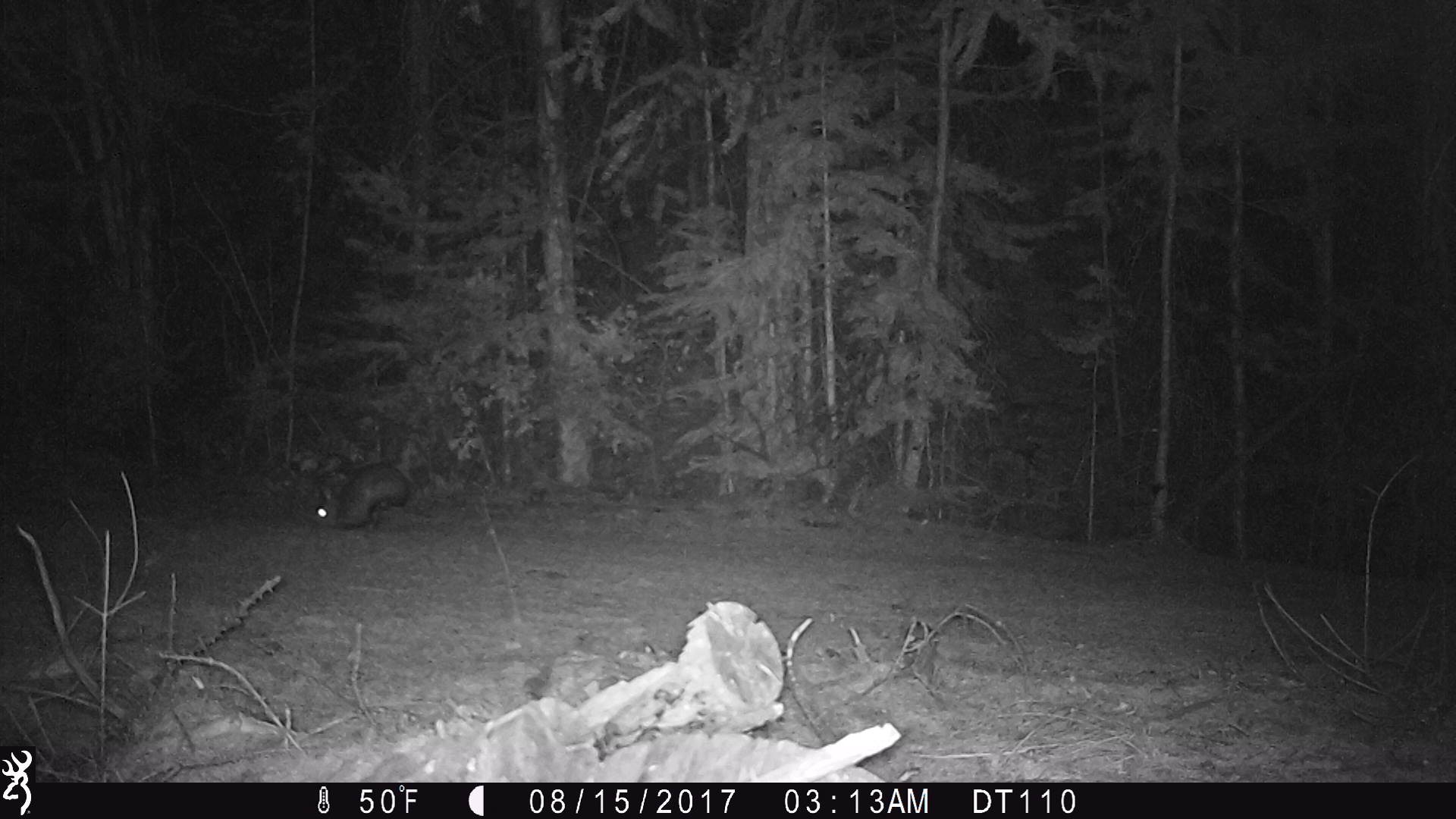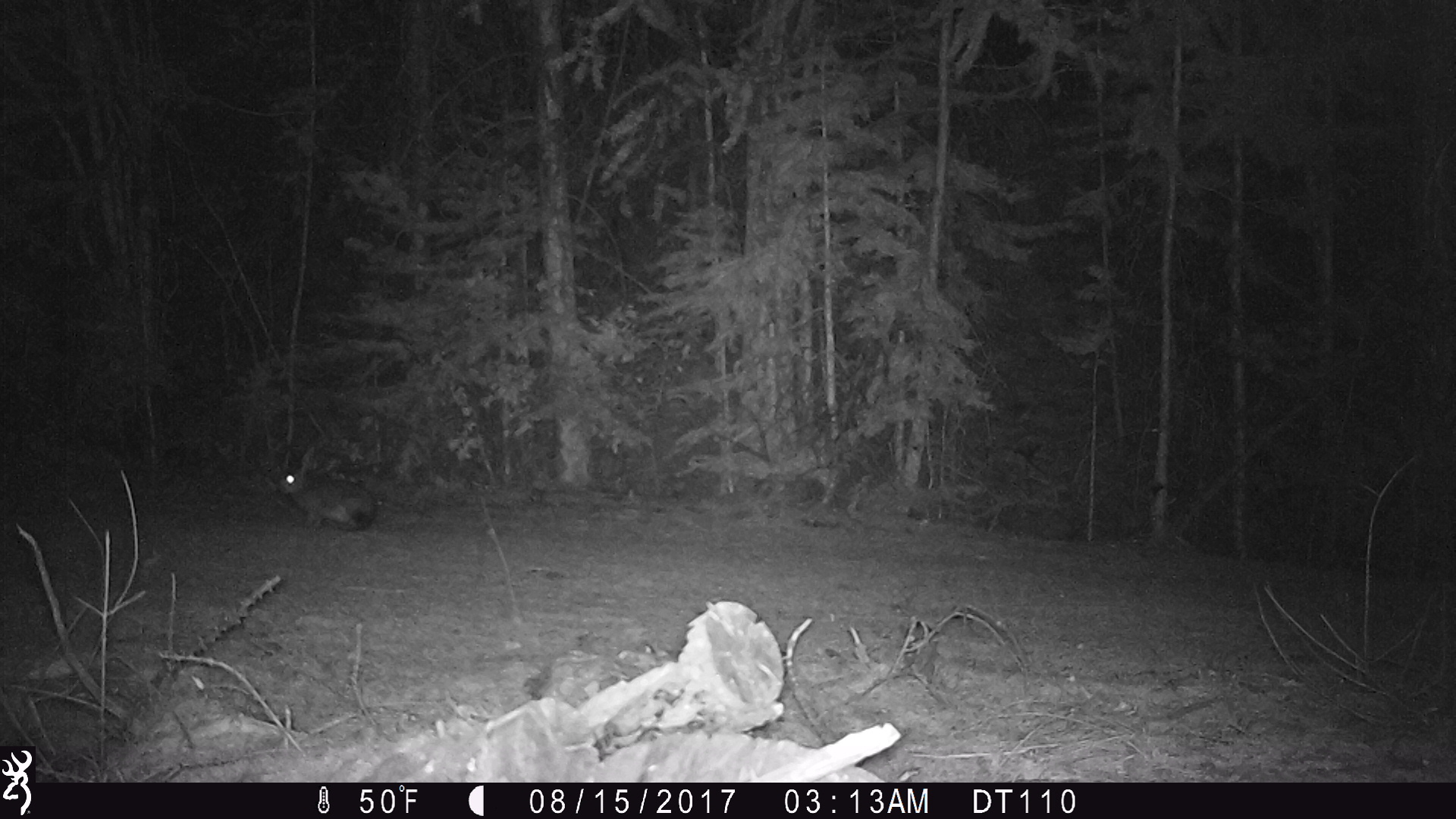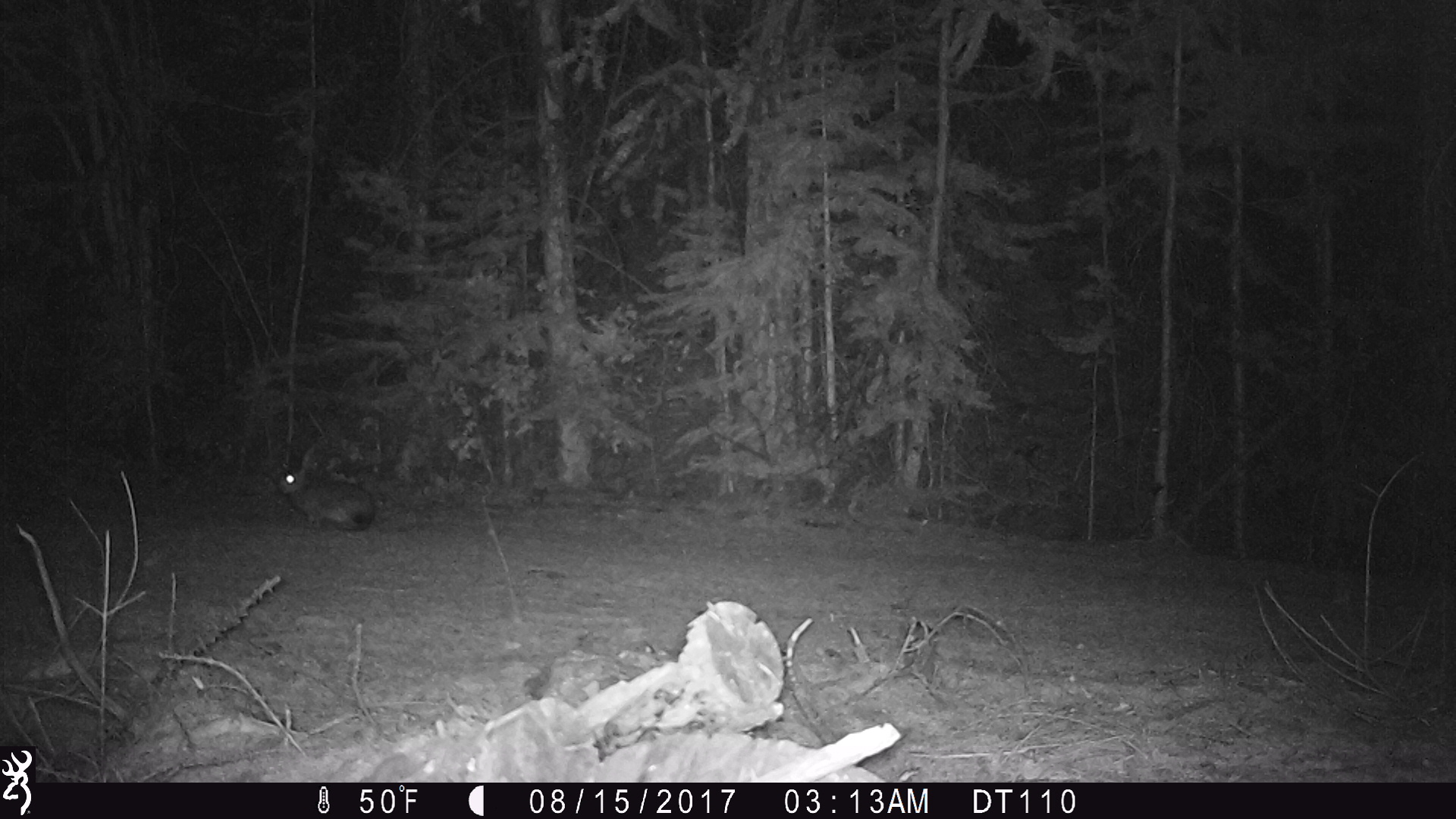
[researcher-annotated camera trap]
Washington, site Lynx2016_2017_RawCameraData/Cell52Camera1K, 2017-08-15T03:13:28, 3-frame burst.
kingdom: Animalia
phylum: Chordata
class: Mammalia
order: Lagomorpha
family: Leporidae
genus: Lepus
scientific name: Lepus americanus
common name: snowshoe hare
Lepus americanus (snowshoe hare). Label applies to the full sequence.